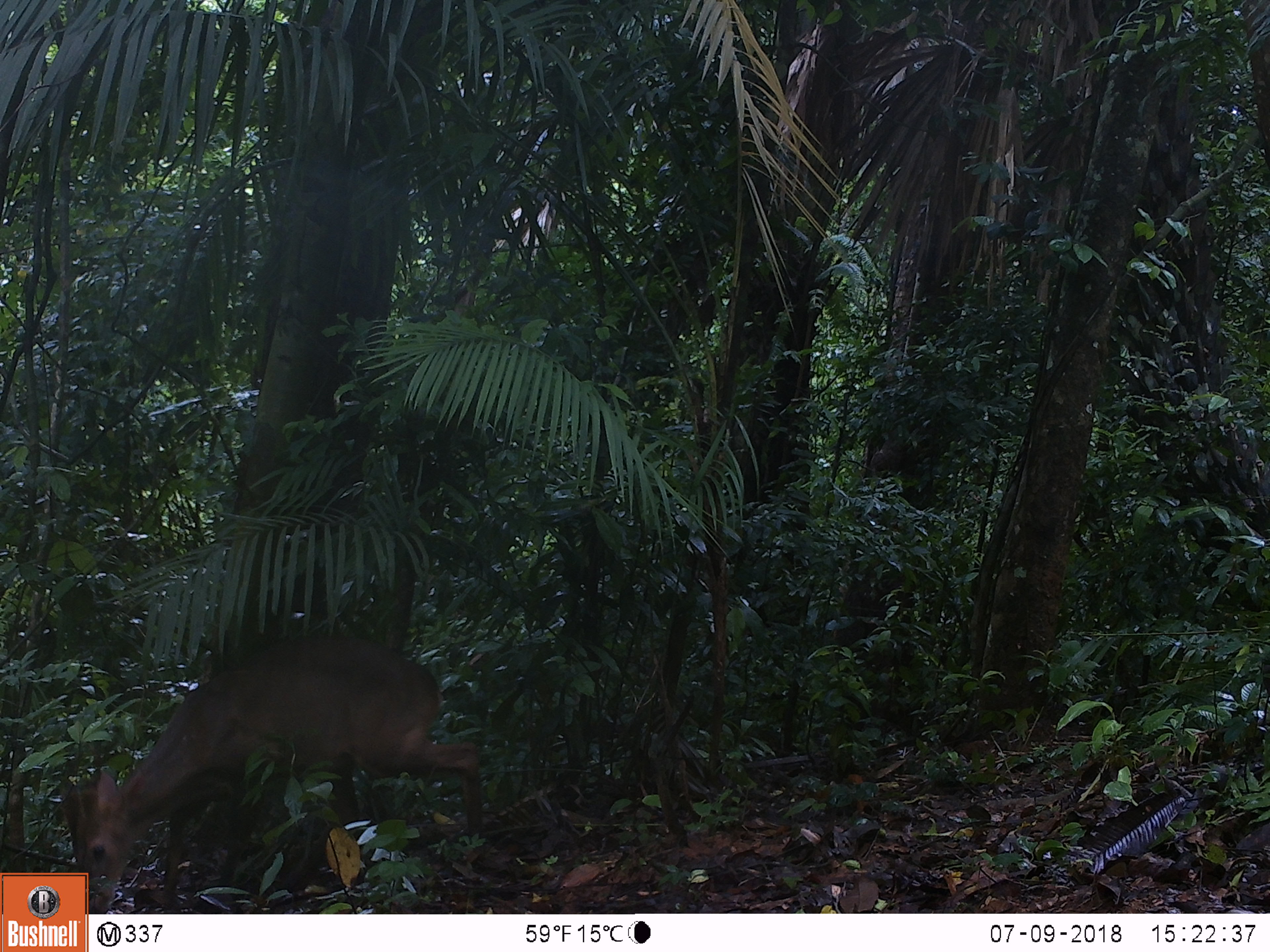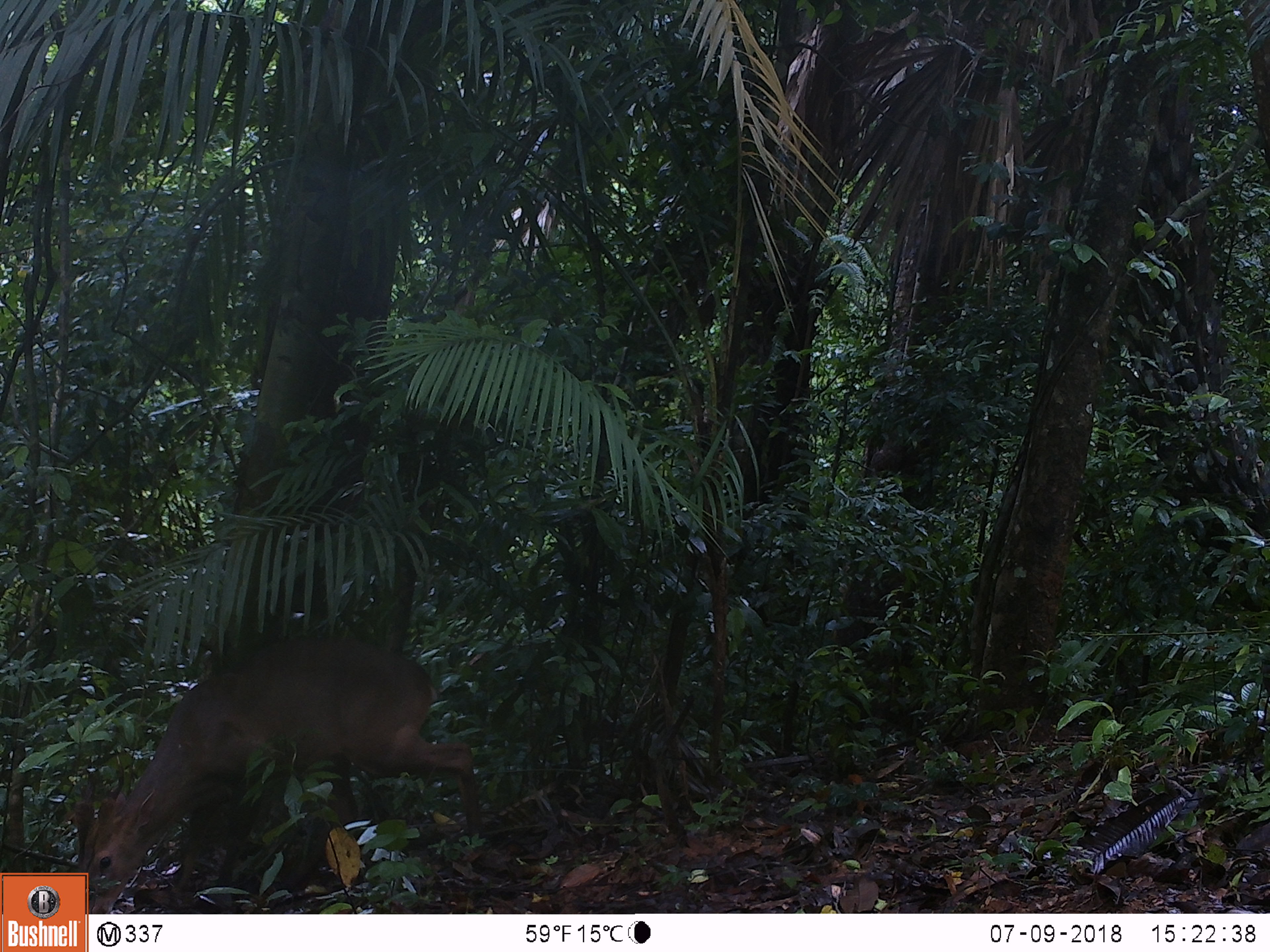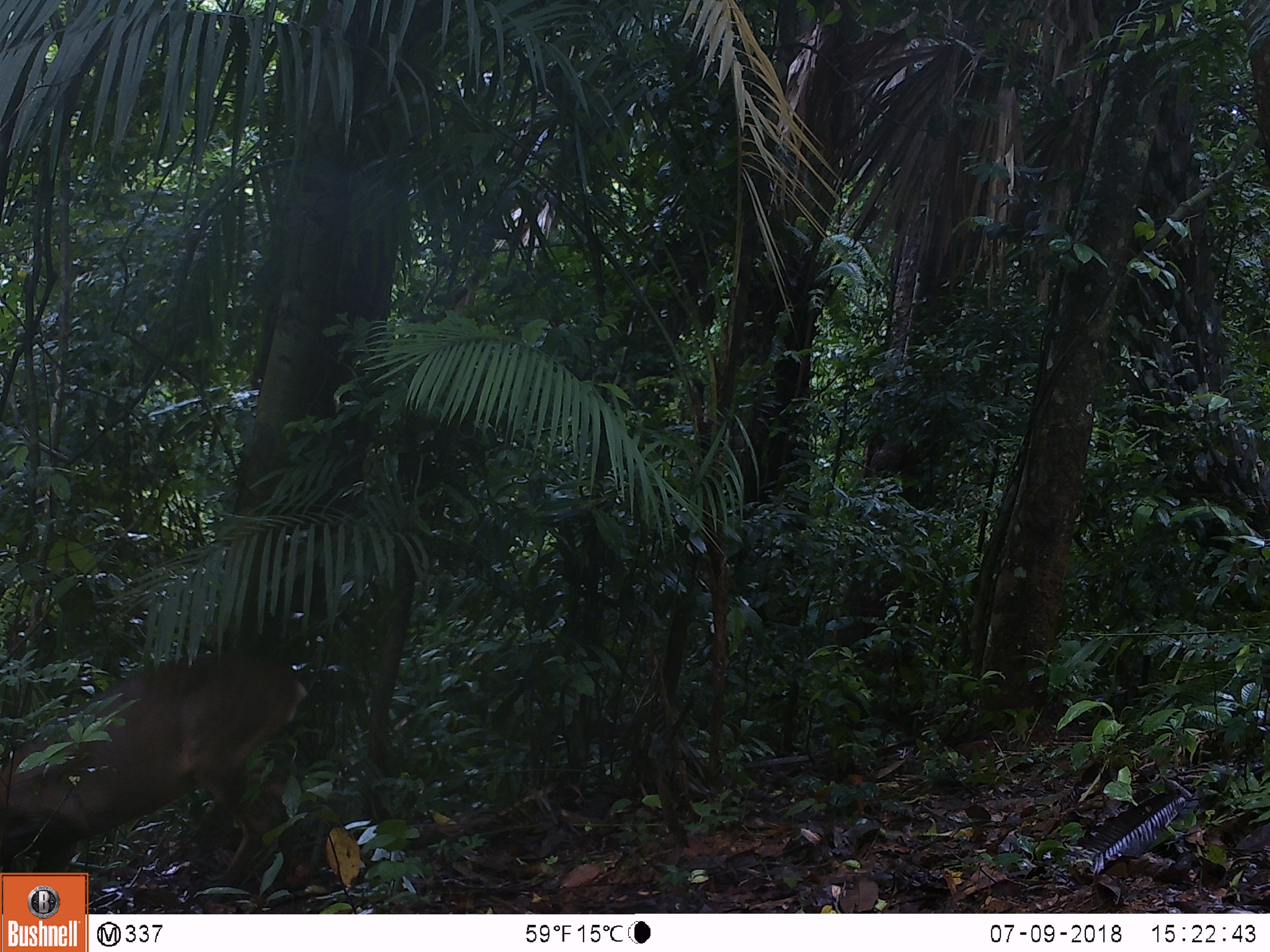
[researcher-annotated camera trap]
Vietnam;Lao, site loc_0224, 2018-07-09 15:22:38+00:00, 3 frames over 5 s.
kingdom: Animalia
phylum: Chordata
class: Mammalia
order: Artiodactyla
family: Cervidae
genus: Muntiacus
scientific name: Muntiacus vuquangensis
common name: large-antlered muntjac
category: large antlered muntjac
Large antlered muntjac (large-antlered muntjac) (Muntiacus vuquangensis). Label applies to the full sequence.